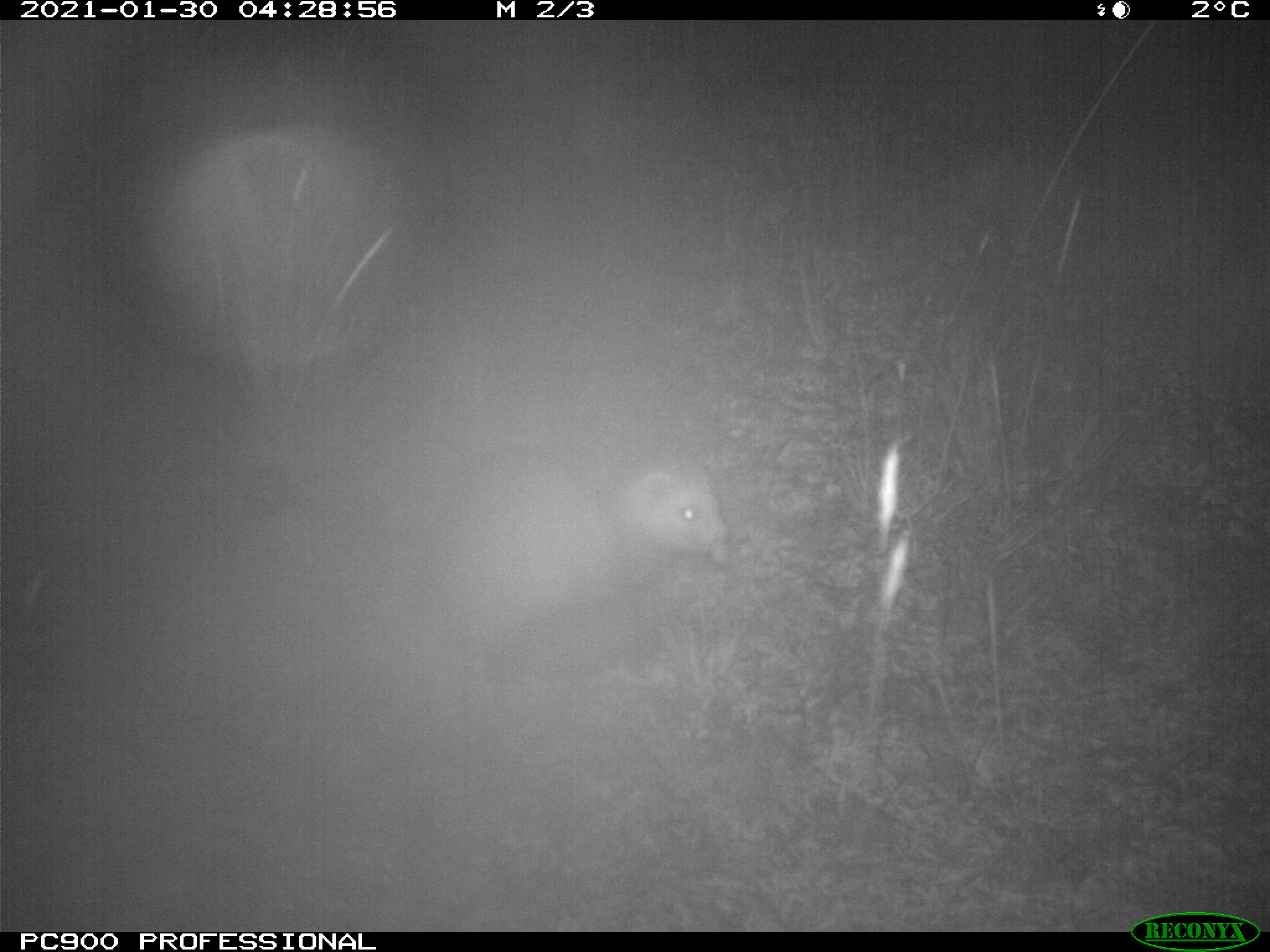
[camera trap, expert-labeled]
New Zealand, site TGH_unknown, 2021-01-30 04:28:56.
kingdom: Animalia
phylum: Chordata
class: Mammalia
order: Carnivora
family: Mustelidae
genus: Mustela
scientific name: Mustela furo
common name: ferret